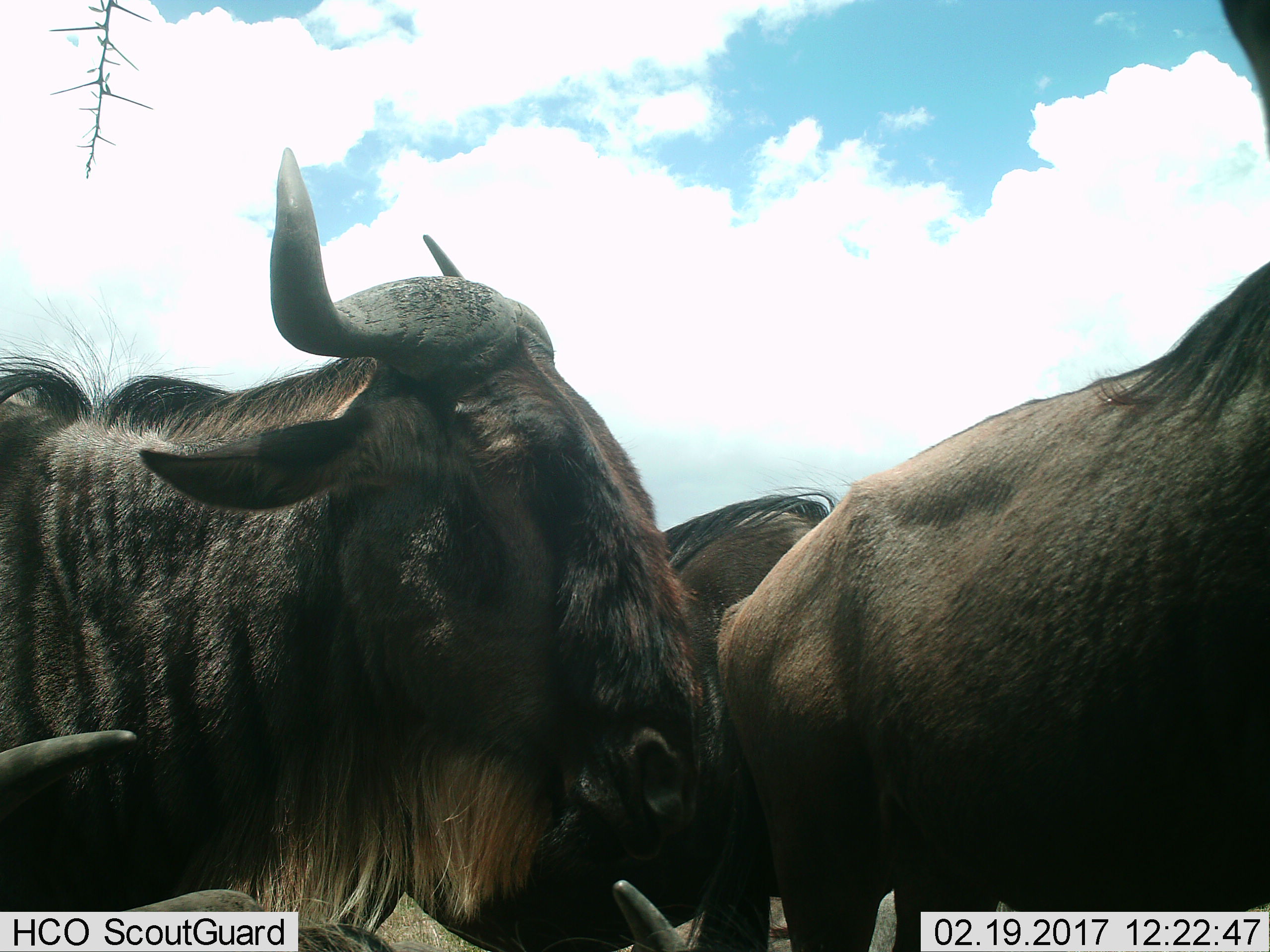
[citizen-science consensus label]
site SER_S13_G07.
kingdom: Animalia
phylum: Chordata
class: Mammalia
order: Artiodactyla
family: Bovidae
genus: Connochaetes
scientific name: Connochaetes taurinus taurinus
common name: blue wildebeest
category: wildebeestblue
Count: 4.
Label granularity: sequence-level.